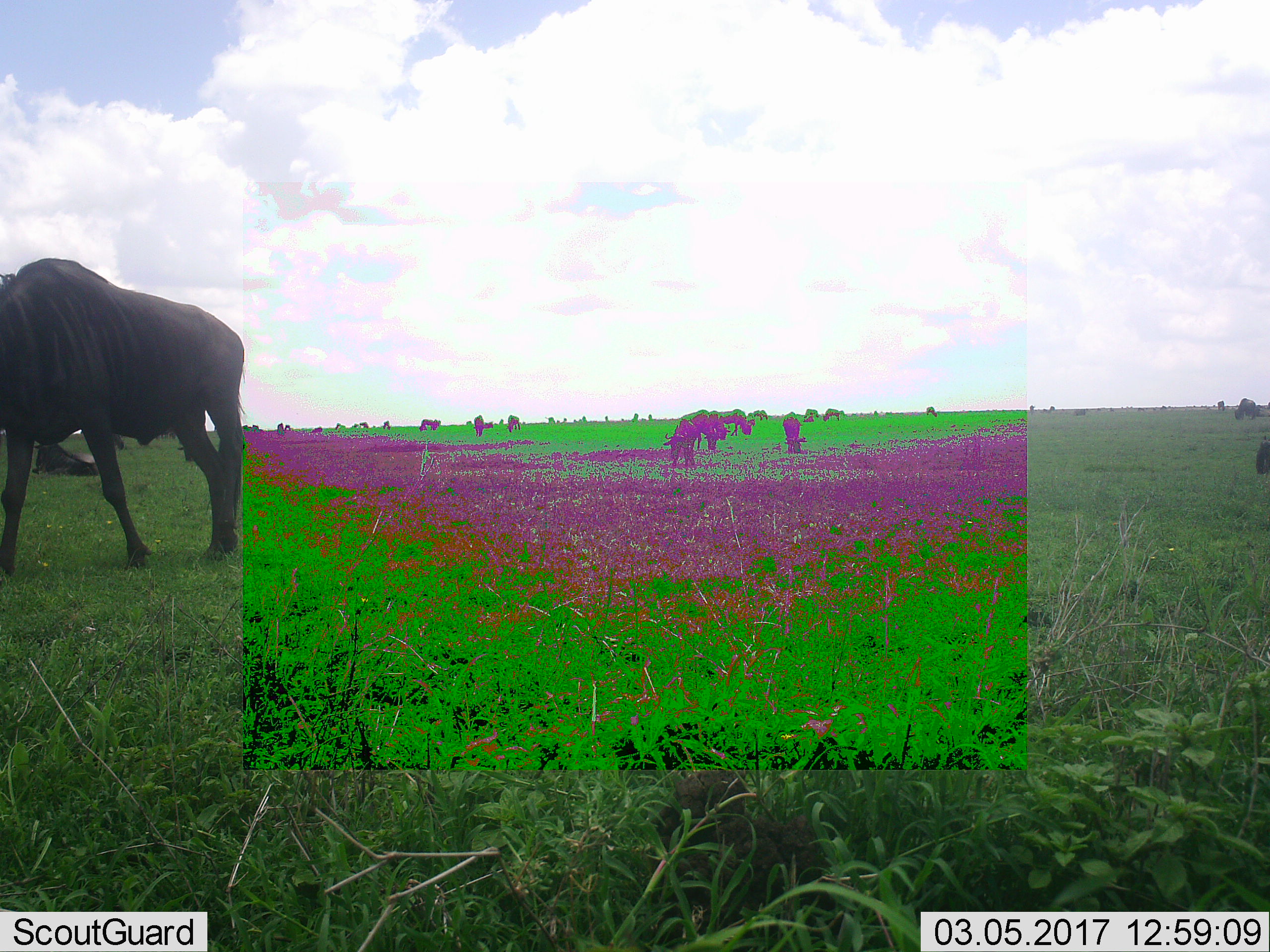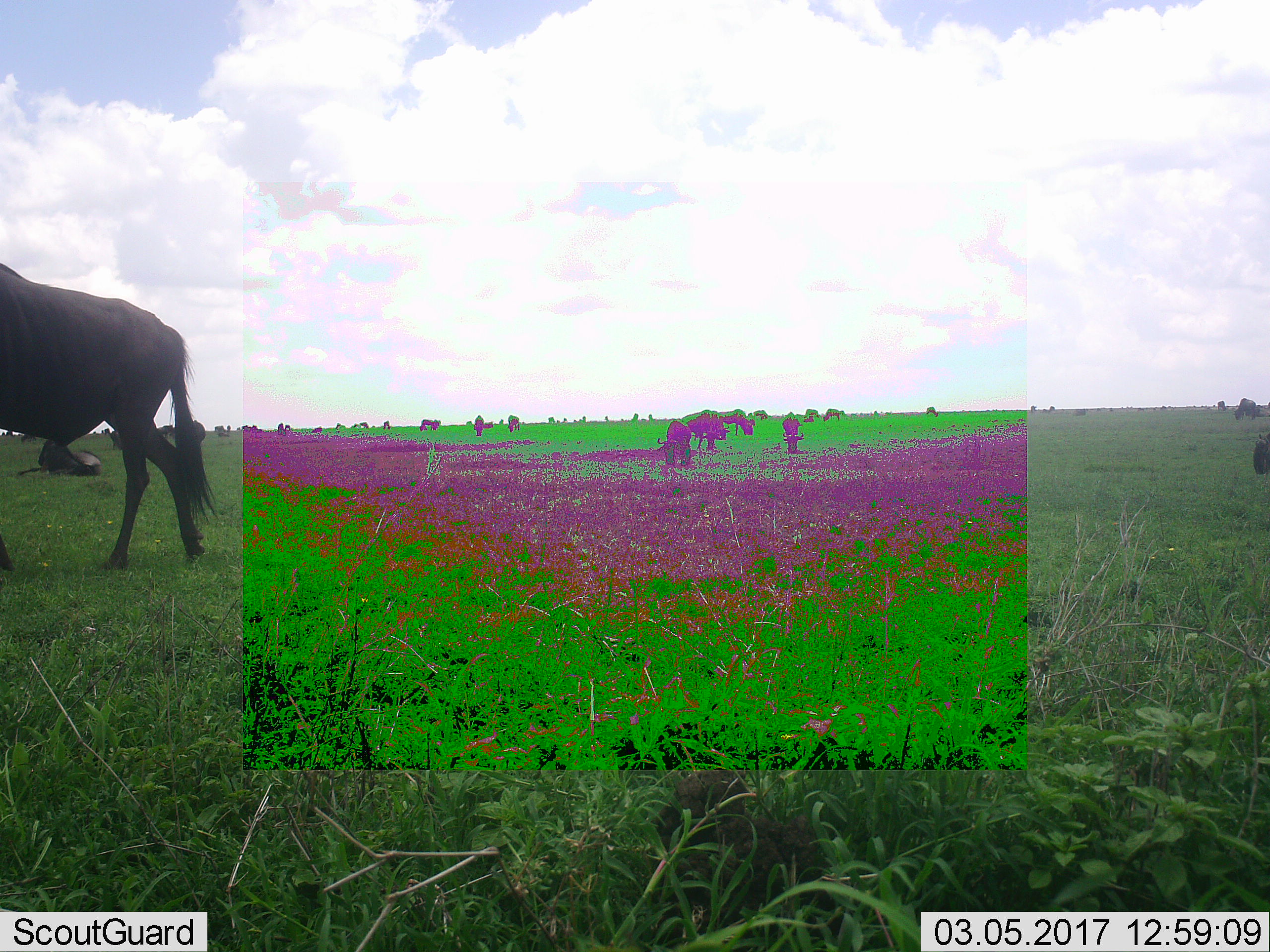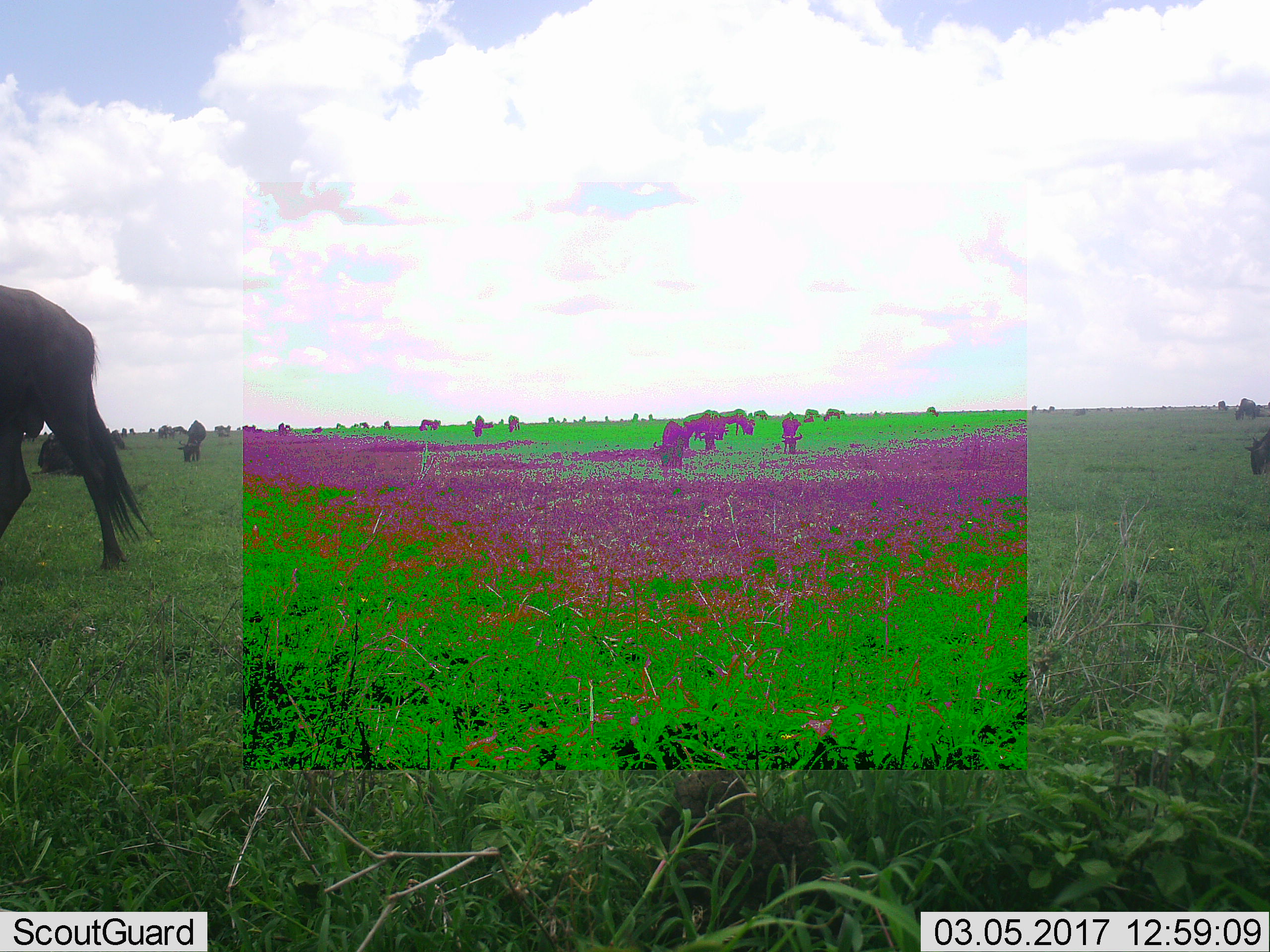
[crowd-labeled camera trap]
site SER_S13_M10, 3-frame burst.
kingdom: Animalia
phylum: Chordata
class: Mammalia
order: Artiodactyla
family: Bovidae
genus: Connochaetes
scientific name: Connochaetes taurinus taurinus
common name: blue wildebeest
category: wildebeestblue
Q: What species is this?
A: Wildebeestblue (blue wildebeest) (Connochaetes taurinus taurinus).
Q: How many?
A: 11-50.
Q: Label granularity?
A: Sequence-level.